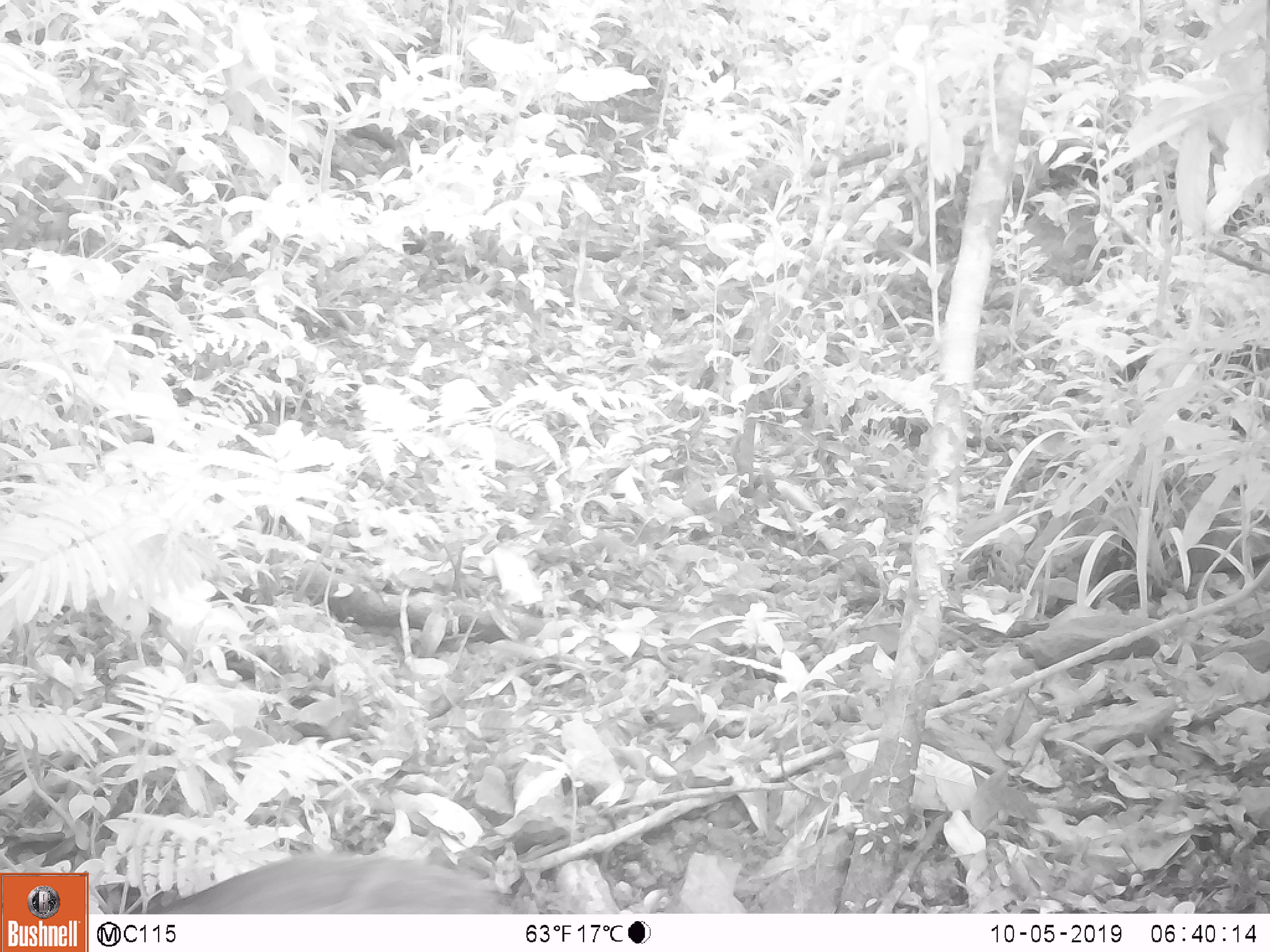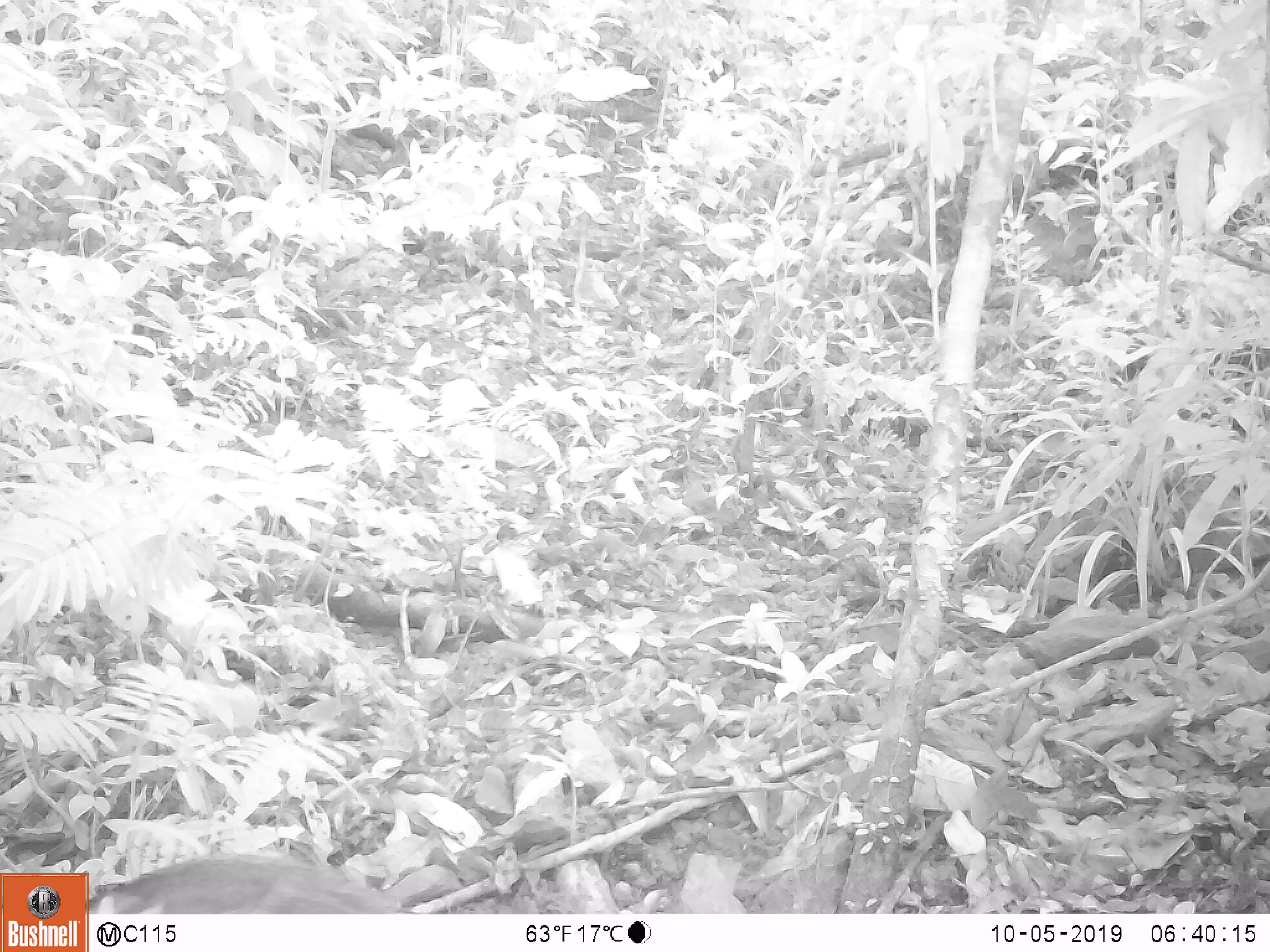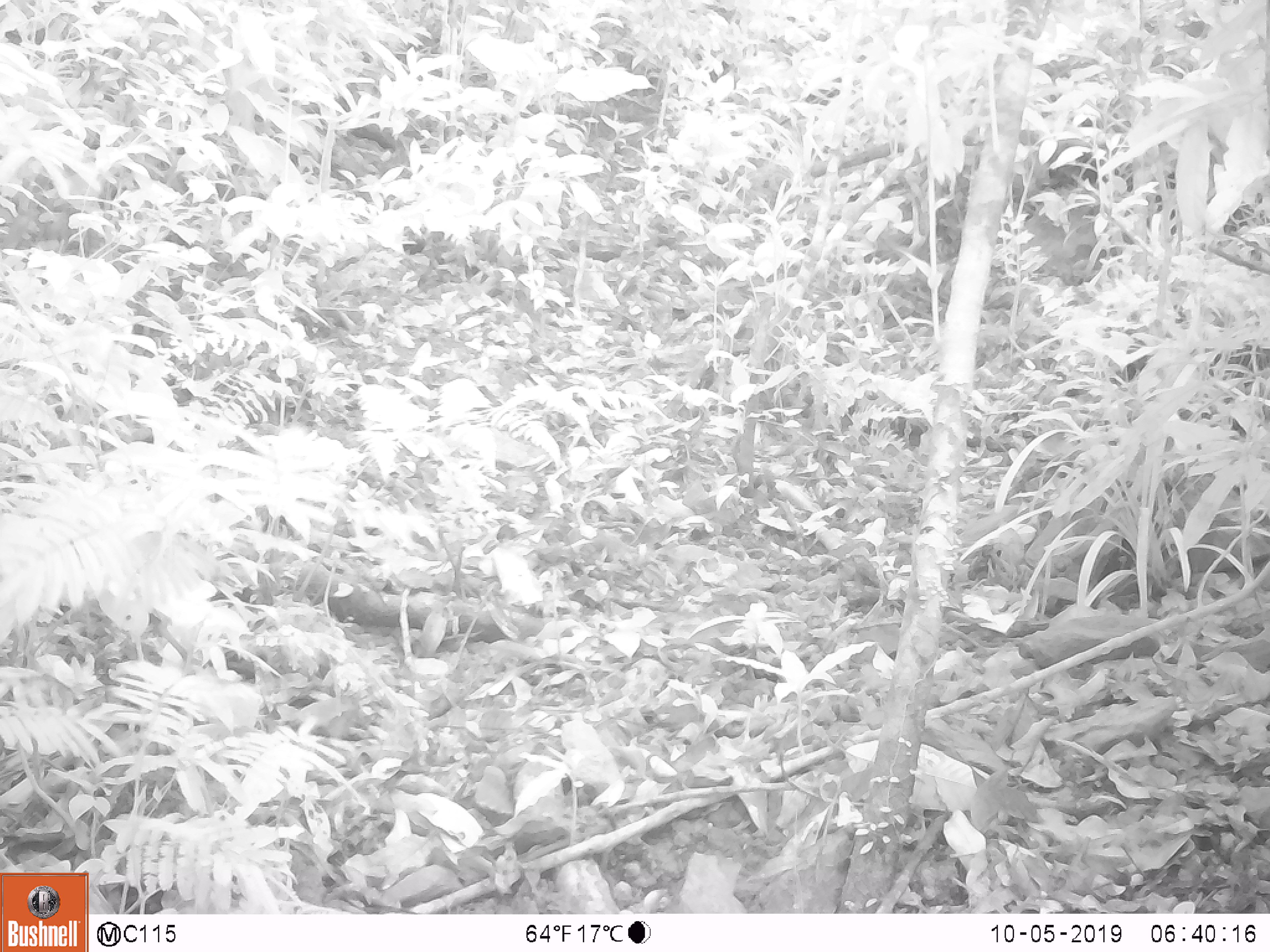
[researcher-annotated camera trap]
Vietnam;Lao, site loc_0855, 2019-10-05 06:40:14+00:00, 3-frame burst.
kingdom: Animalia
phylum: Chordata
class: Mammalia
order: Artiodactyla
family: Suidae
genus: Sus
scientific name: Sus scrofa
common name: eurasian wild pig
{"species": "eurasian wild pig (Sus scrofa)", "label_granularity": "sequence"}